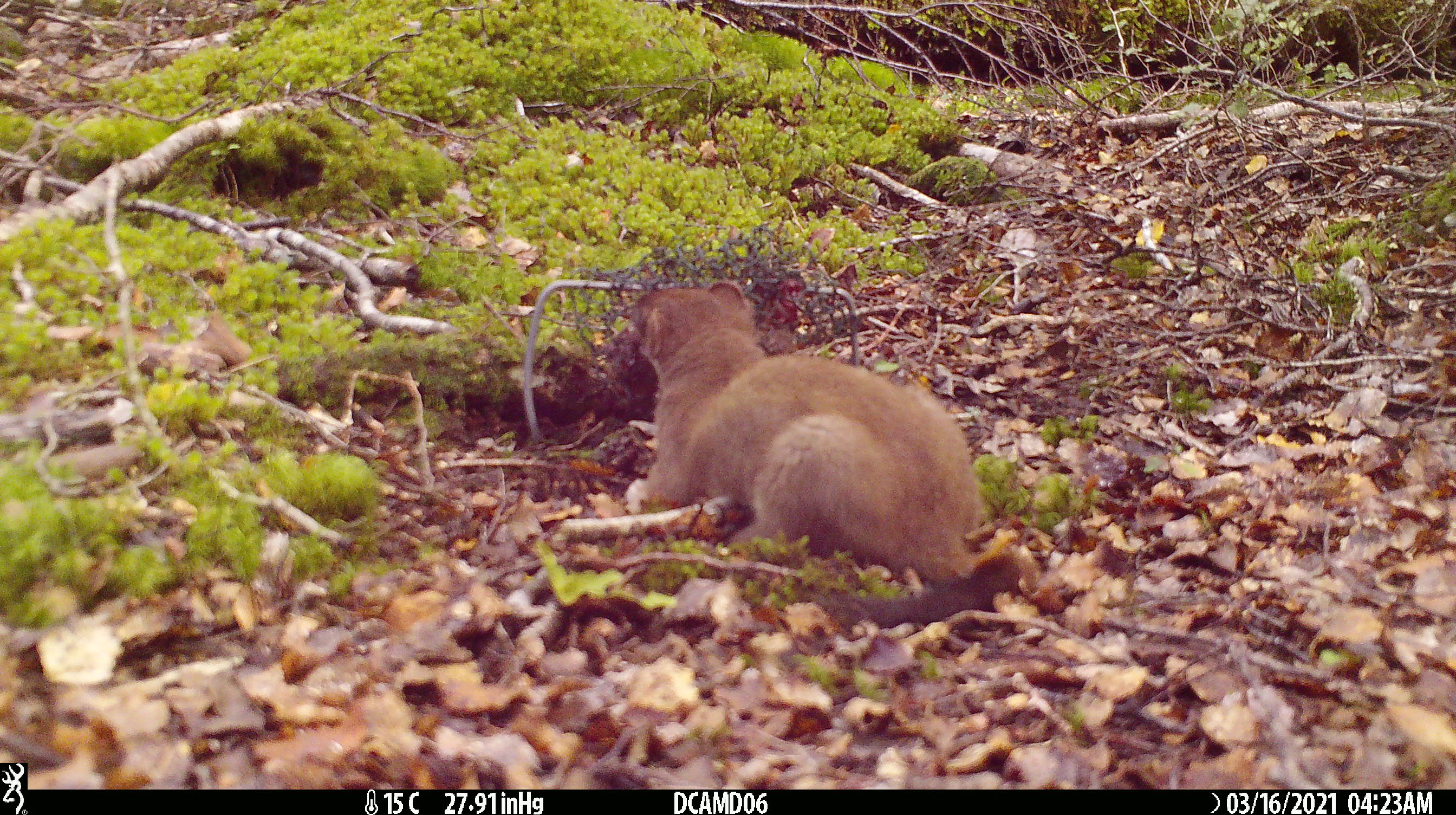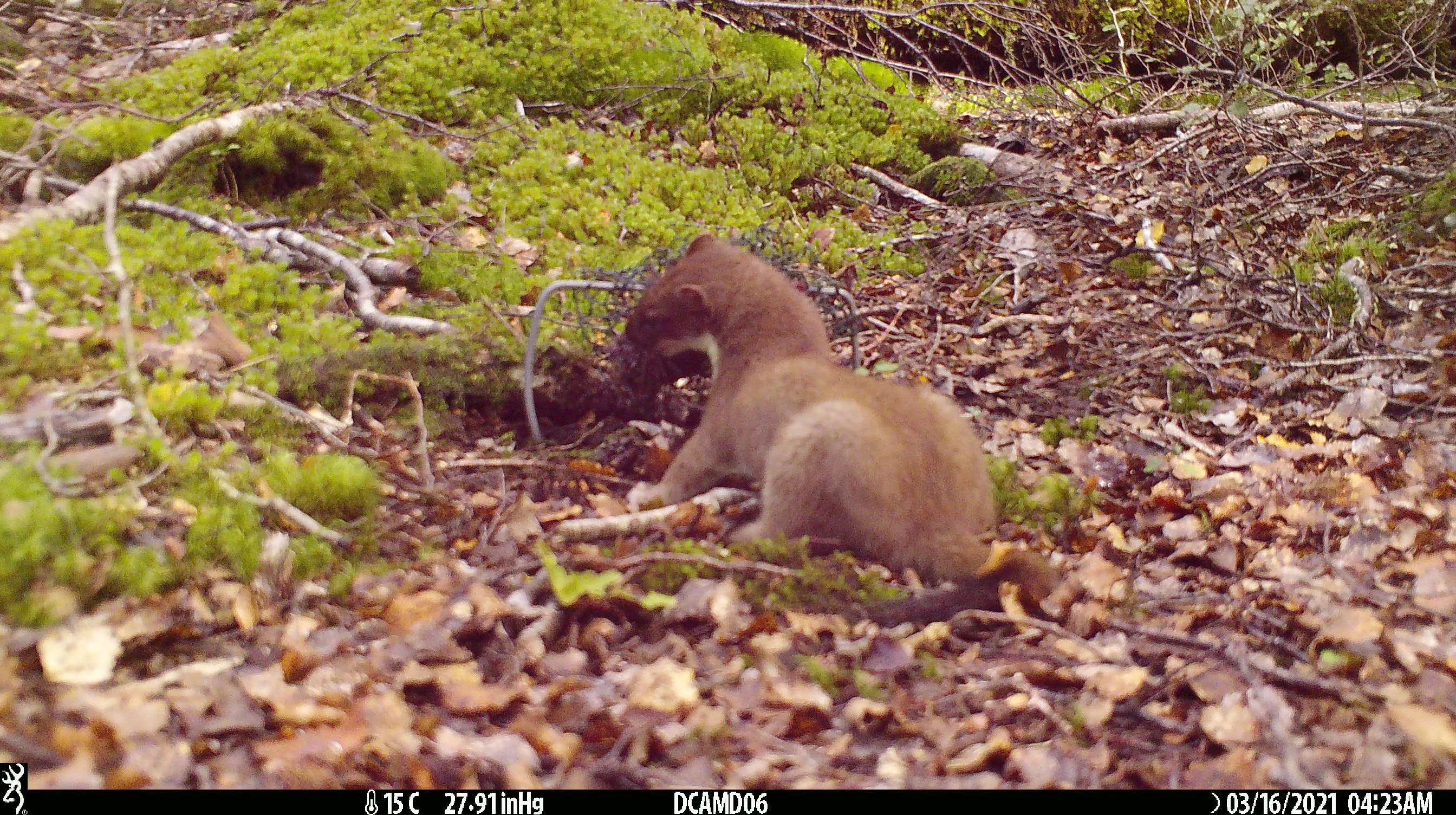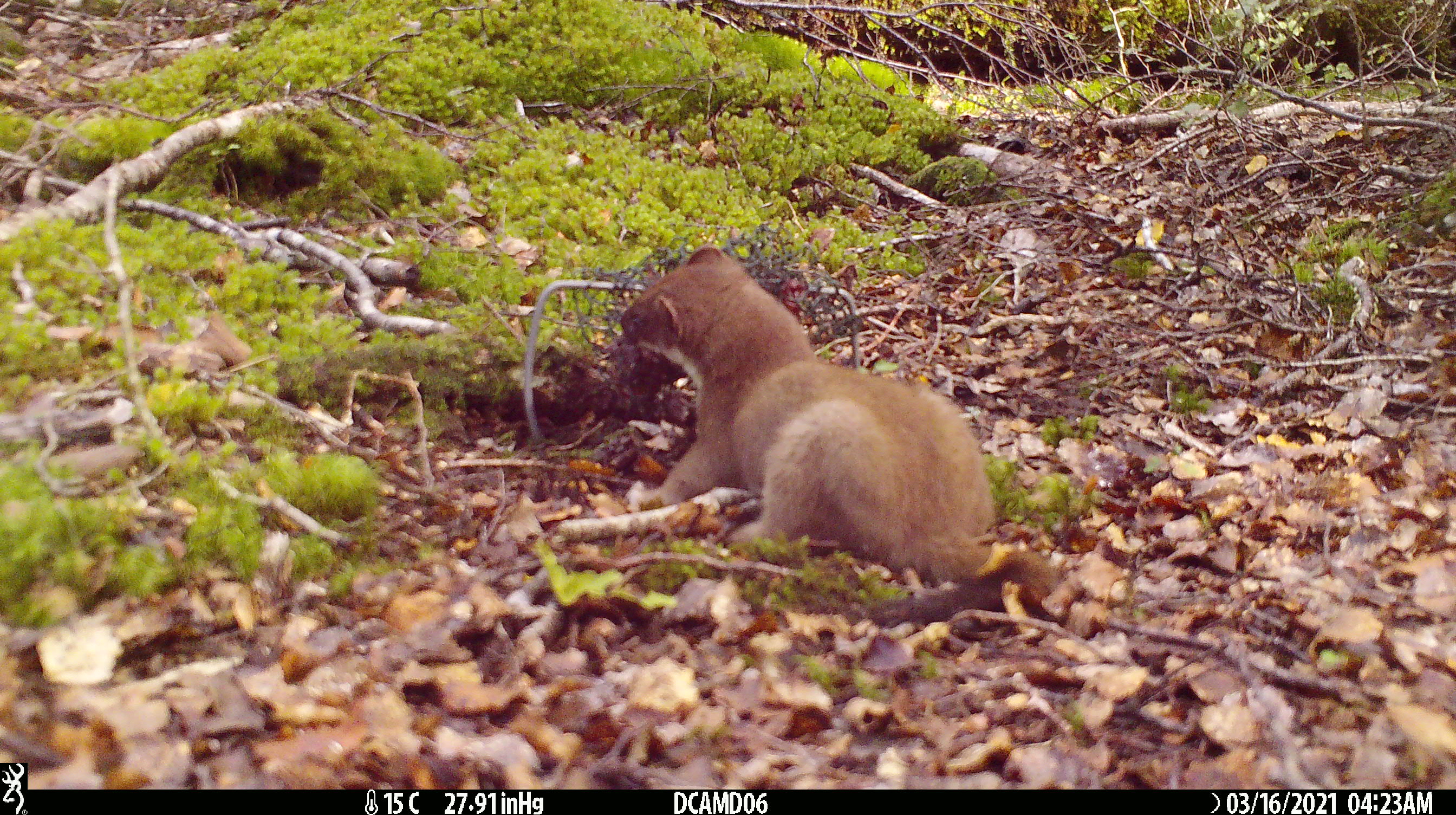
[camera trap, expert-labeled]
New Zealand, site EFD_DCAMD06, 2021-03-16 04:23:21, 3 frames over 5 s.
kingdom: Animalia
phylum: Chordata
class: Mammalia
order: Carnivora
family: Mustelidae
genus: Mustela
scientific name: Mustela erminea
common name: stoat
Stoat (Mustela erminea).